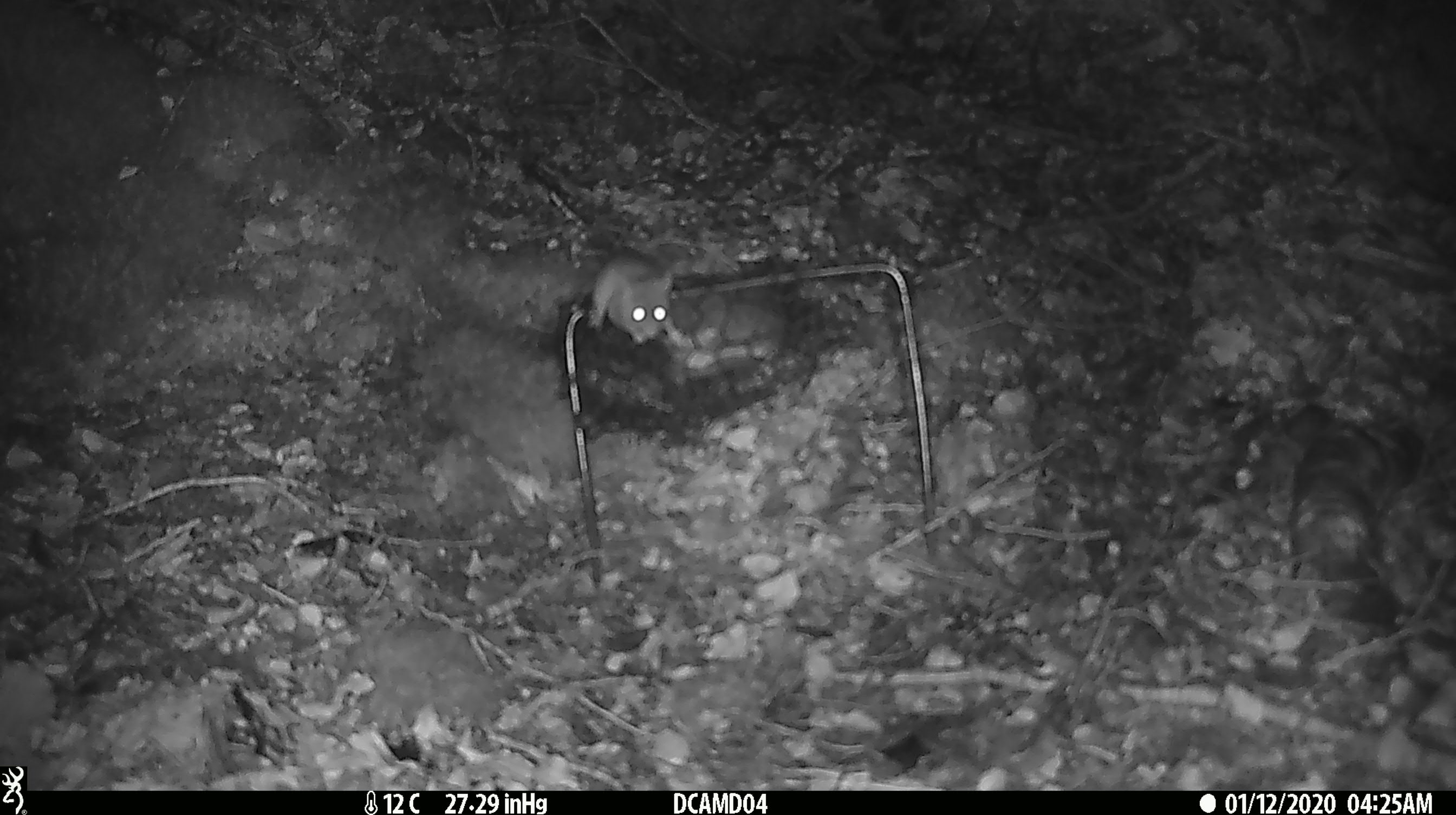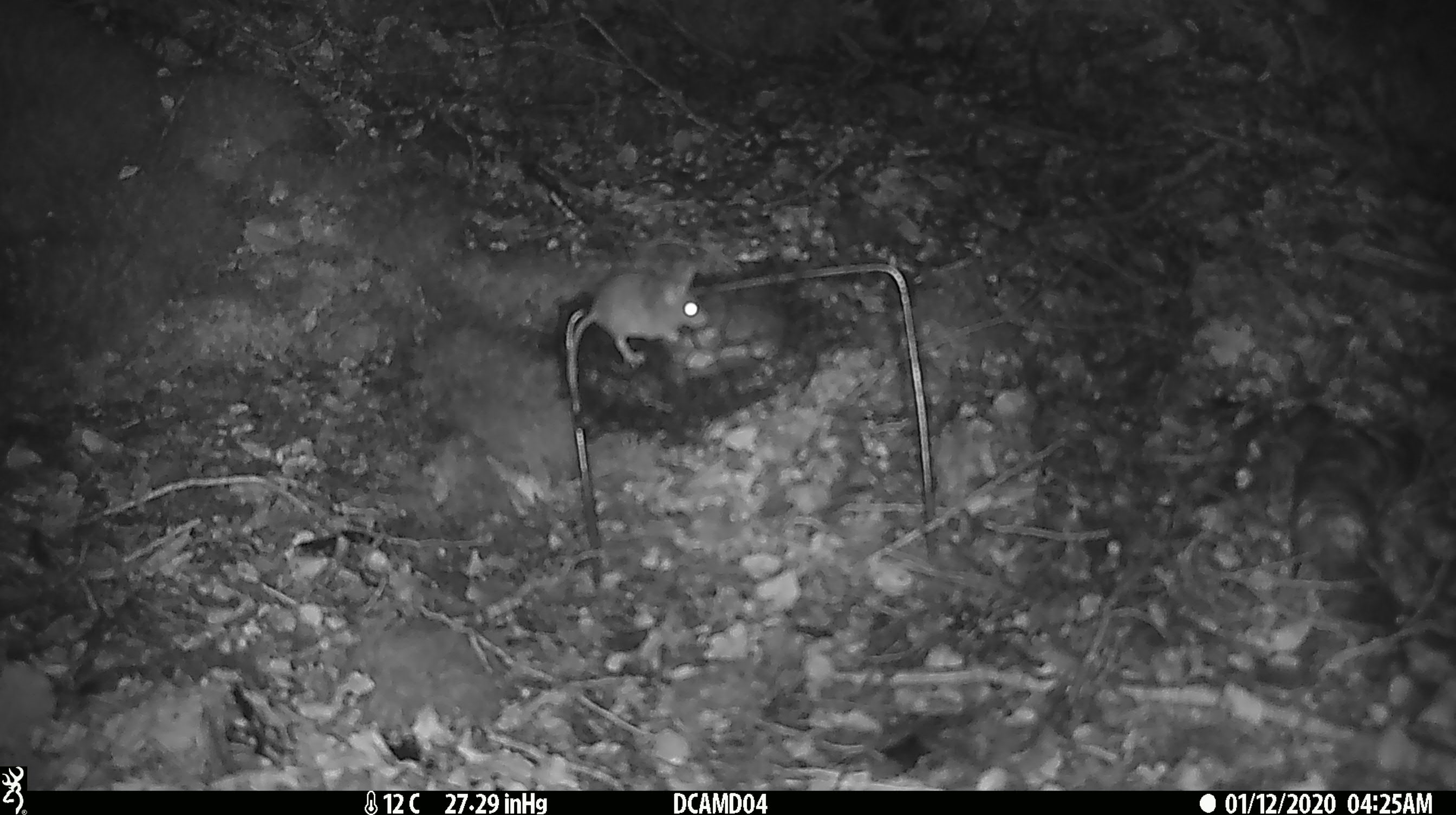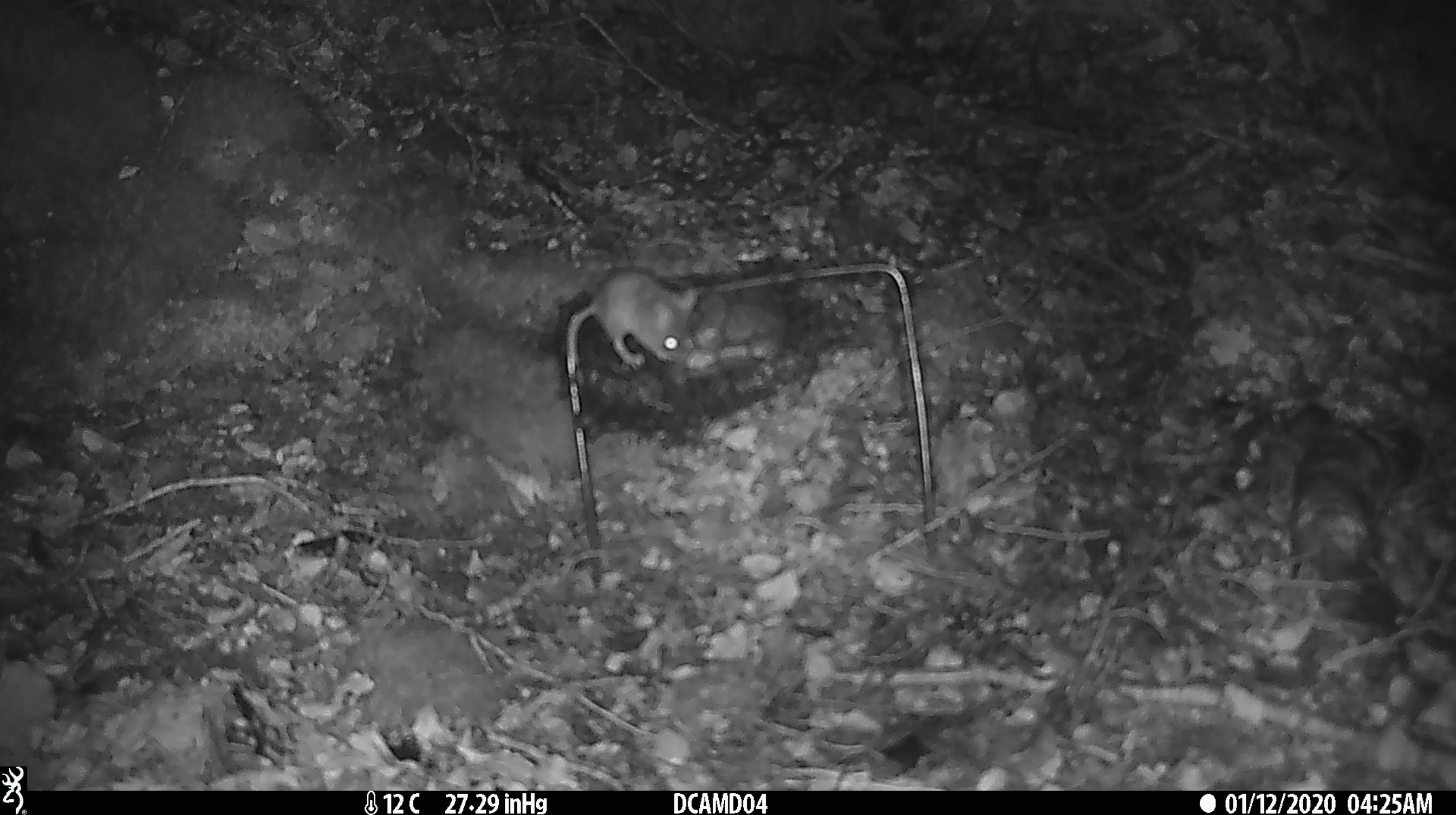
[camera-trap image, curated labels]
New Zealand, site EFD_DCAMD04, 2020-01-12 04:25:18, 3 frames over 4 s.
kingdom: Animalia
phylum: Chordata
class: Mammalia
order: Rodentia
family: Muridae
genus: Mus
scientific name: Mus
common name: mouse